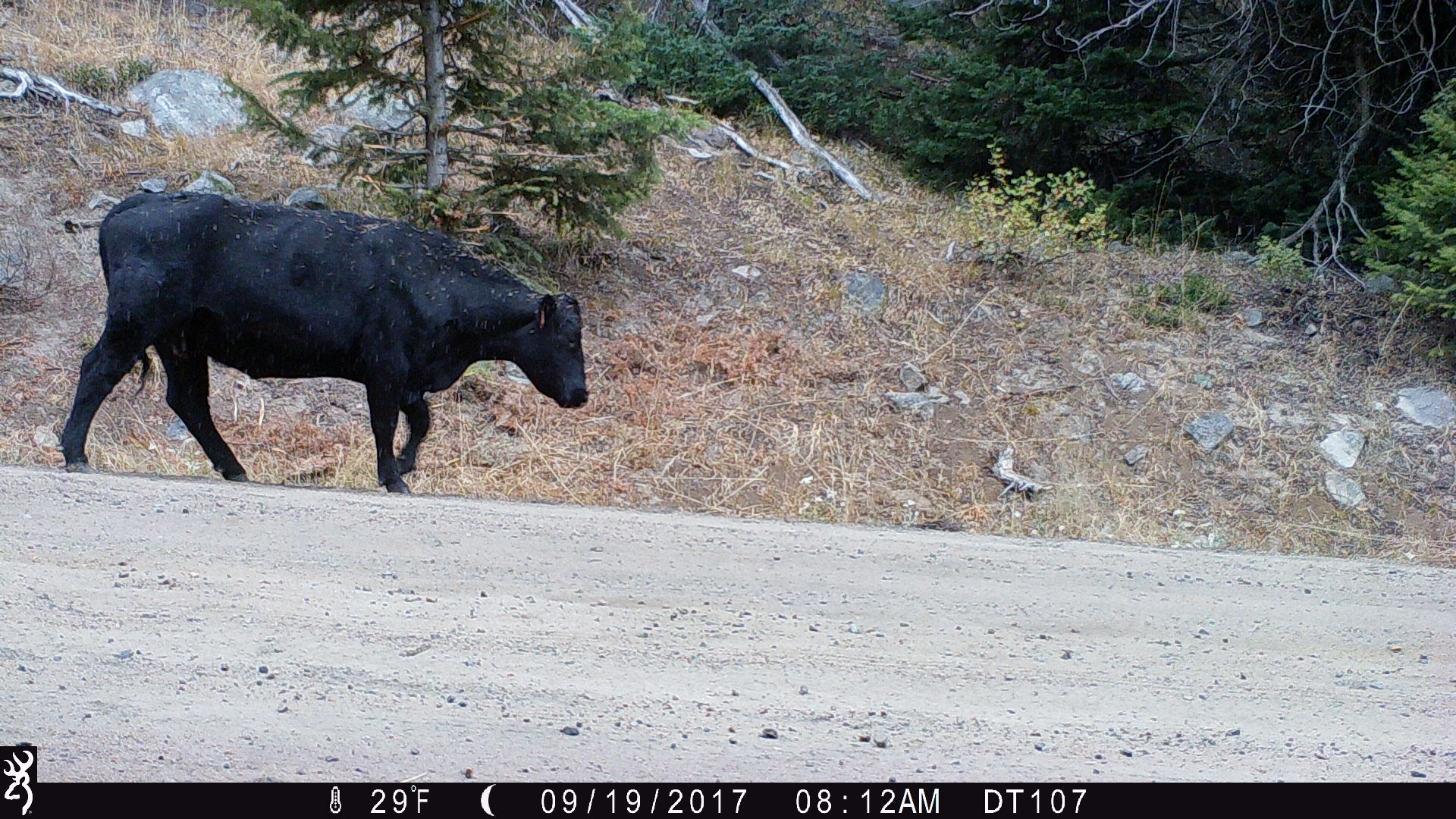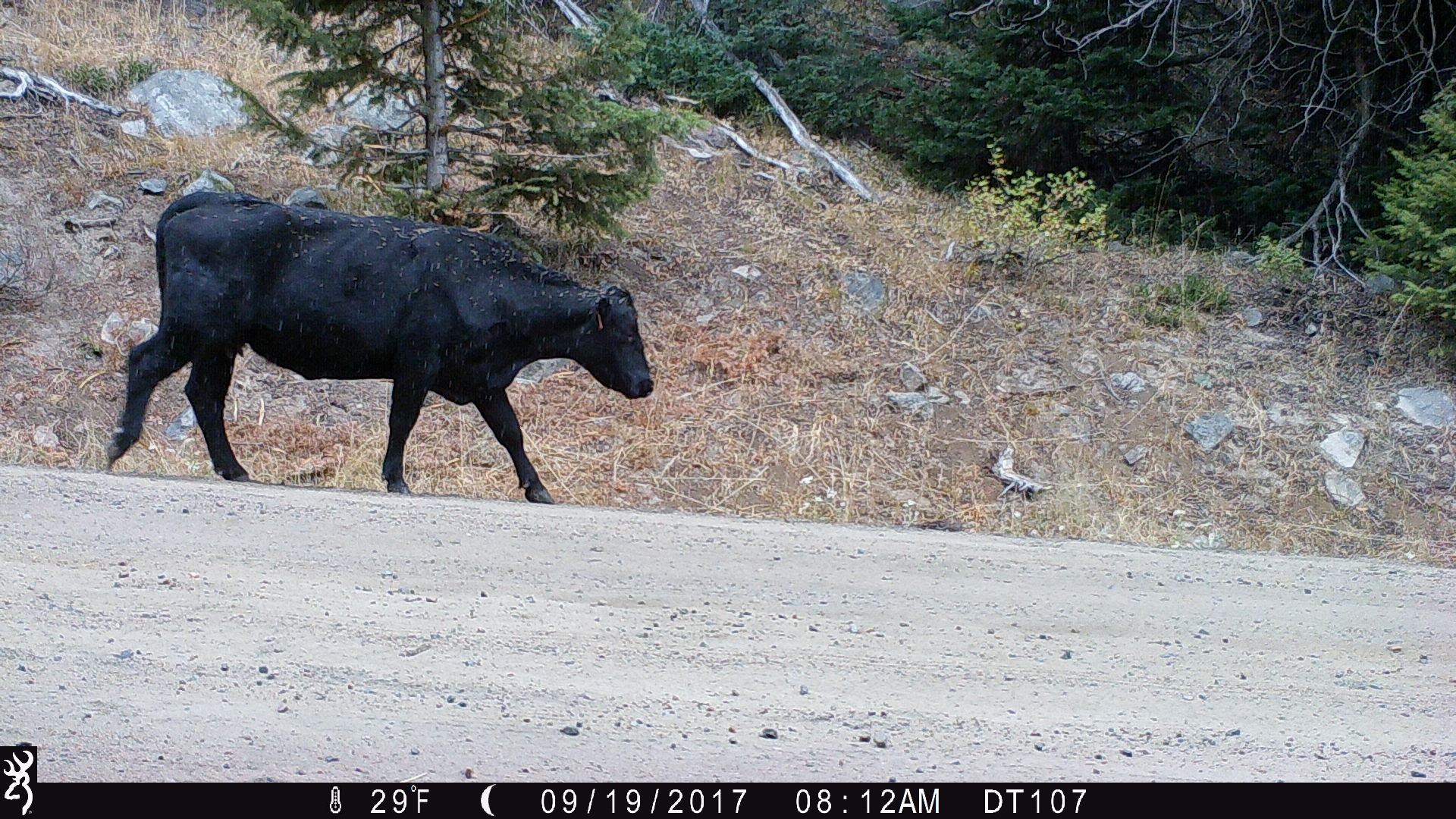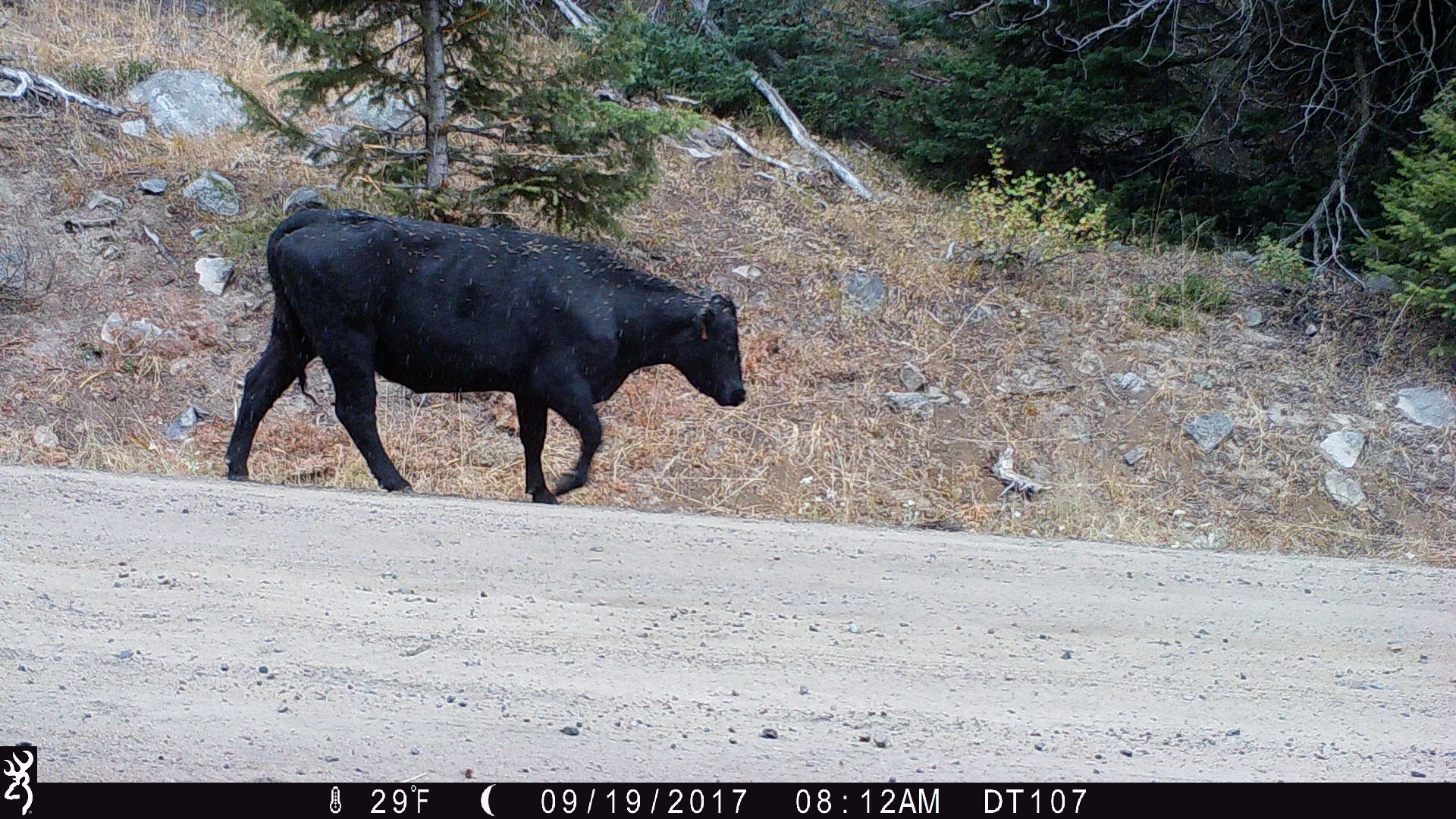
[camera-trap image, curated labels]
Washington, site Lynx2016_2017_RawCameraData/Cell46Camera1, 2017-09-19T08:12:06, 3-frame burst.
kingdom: Animalia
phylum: Chordata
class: Mammalia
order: Artiodactyla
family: Bovidae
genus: Bos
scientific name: Bos taurus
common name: domestic cattle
Domestic cattle (Bos taurus). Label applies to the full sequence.